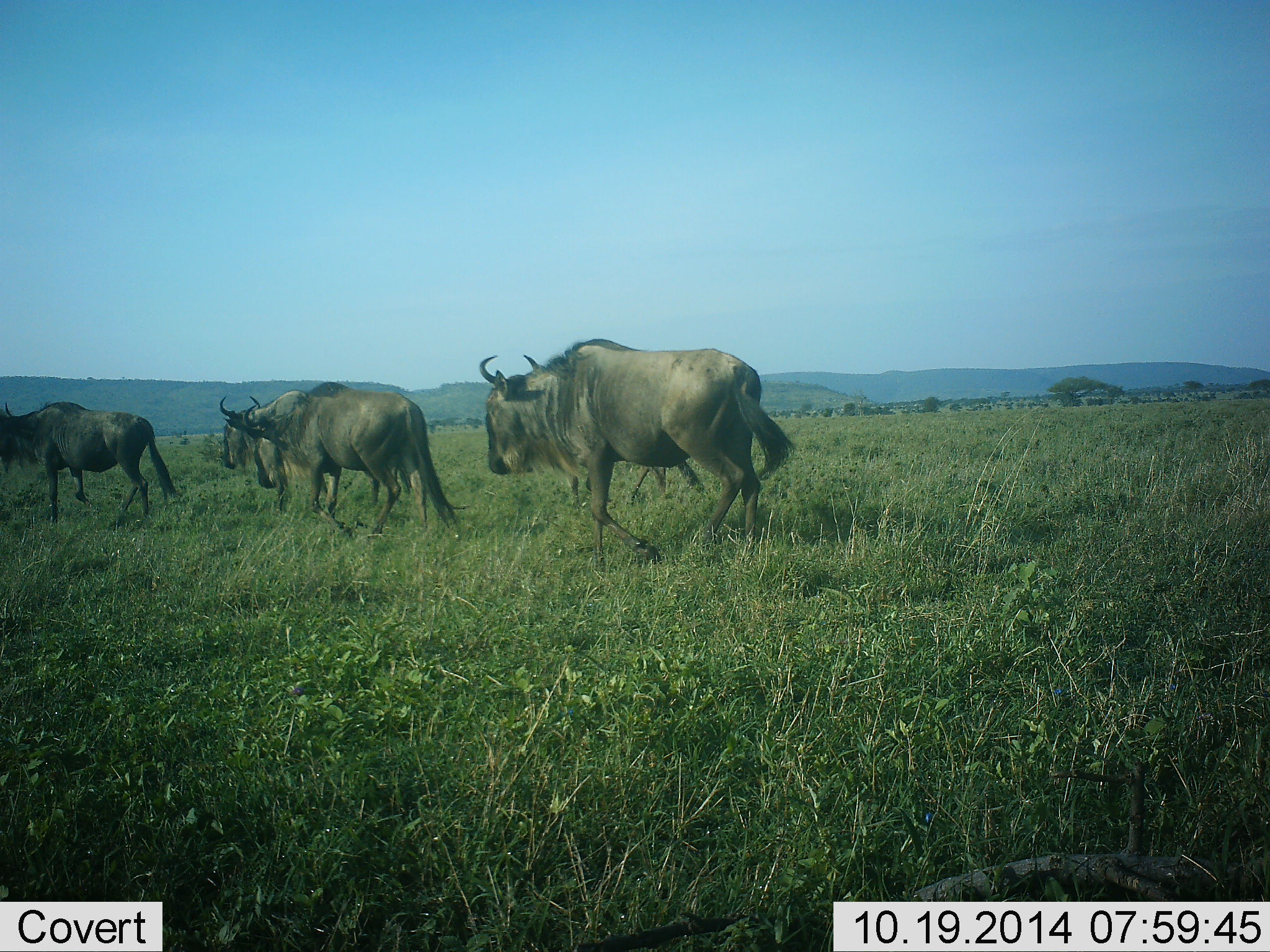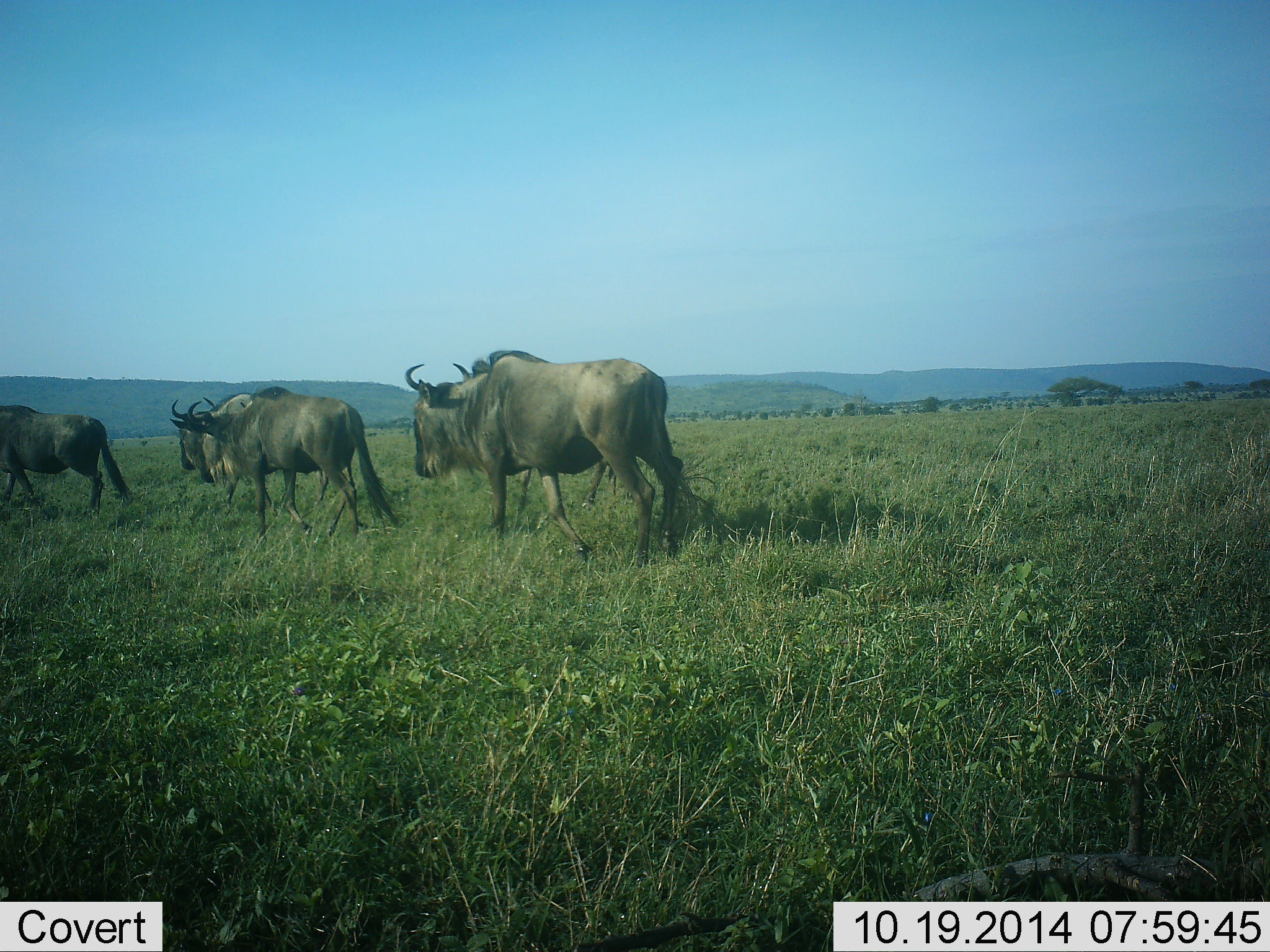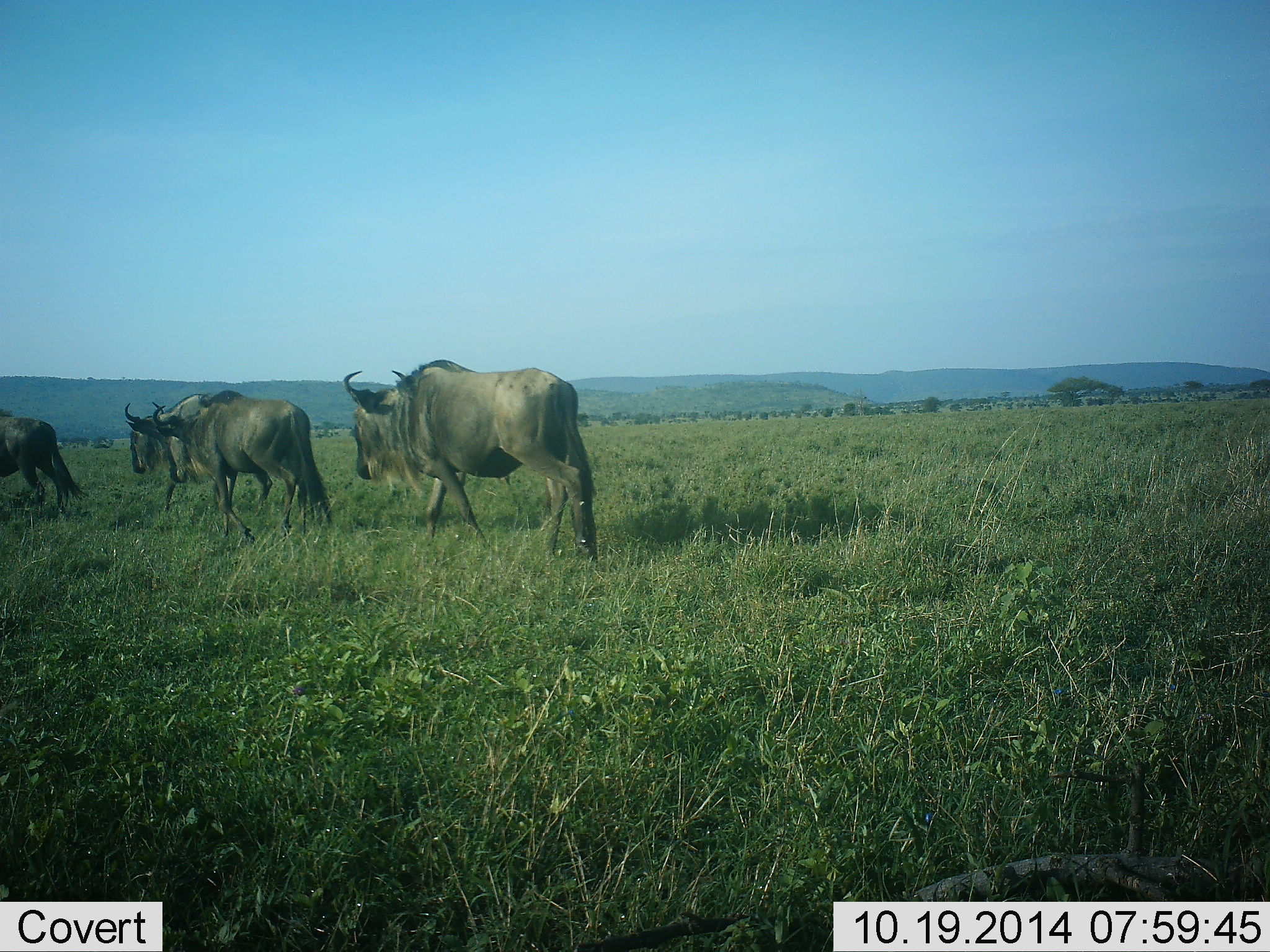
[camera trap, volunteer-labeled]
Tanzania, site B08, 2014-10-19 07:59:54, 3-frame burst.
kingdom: Animalia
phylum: Chordata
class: Mammalia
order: Artiodactyla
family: Bovidae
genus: Connochaetes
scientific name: Connochaetes taurinus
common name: blue wildebeest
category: wildebeest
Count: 5.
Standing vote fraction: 0%.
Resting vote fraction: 0%.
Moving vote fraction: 100%.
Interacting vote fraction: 0%.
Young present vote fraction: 0%.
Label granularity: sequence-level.